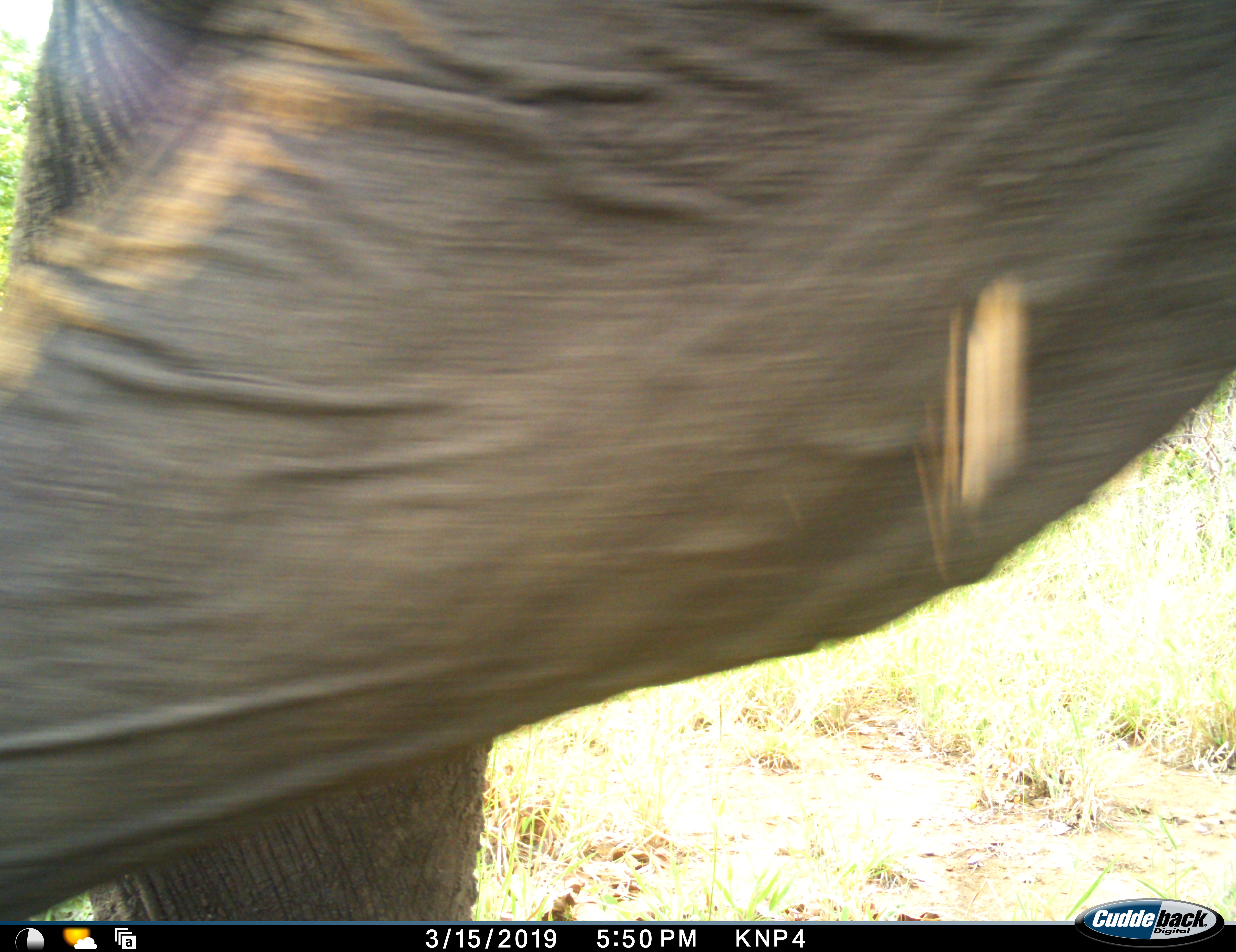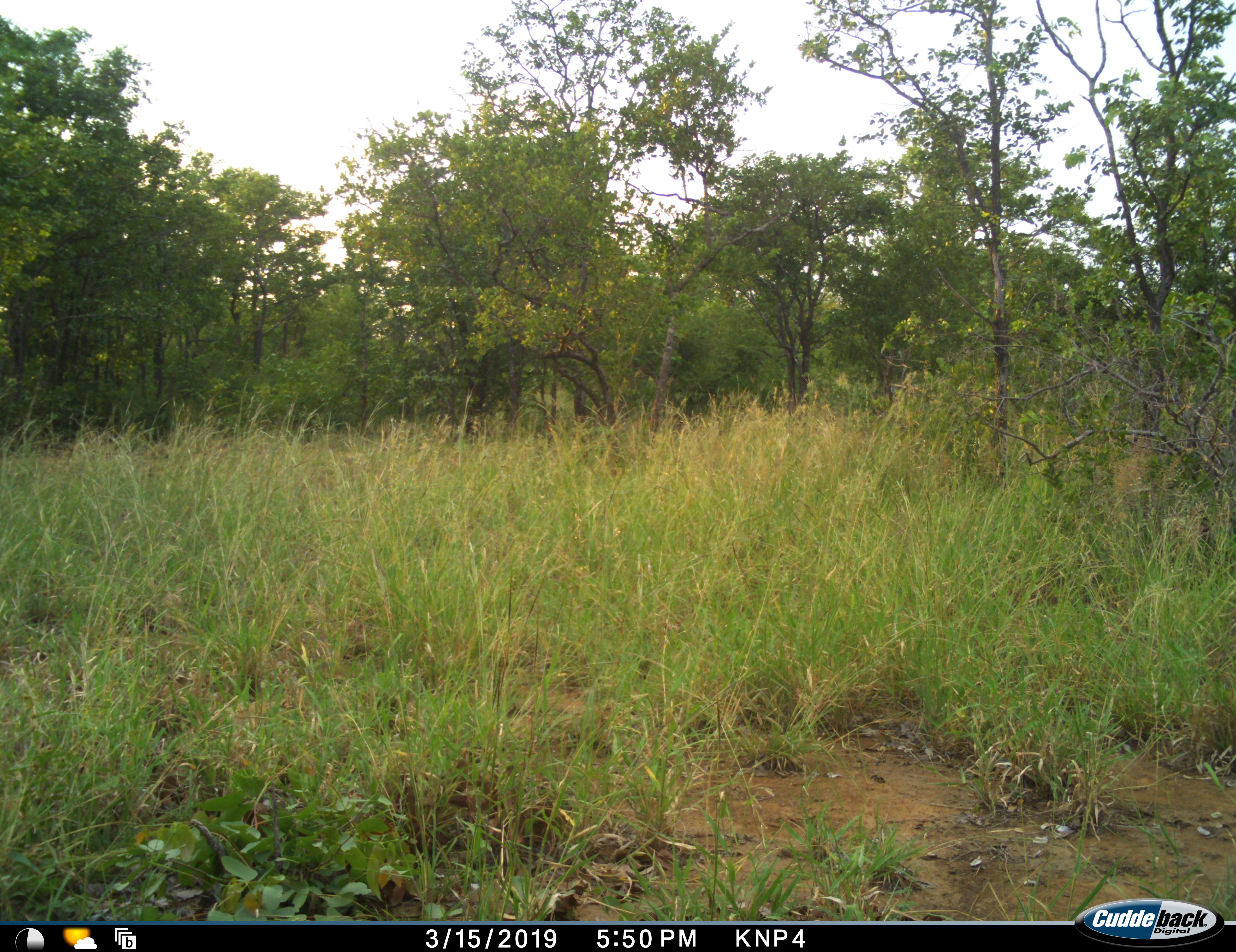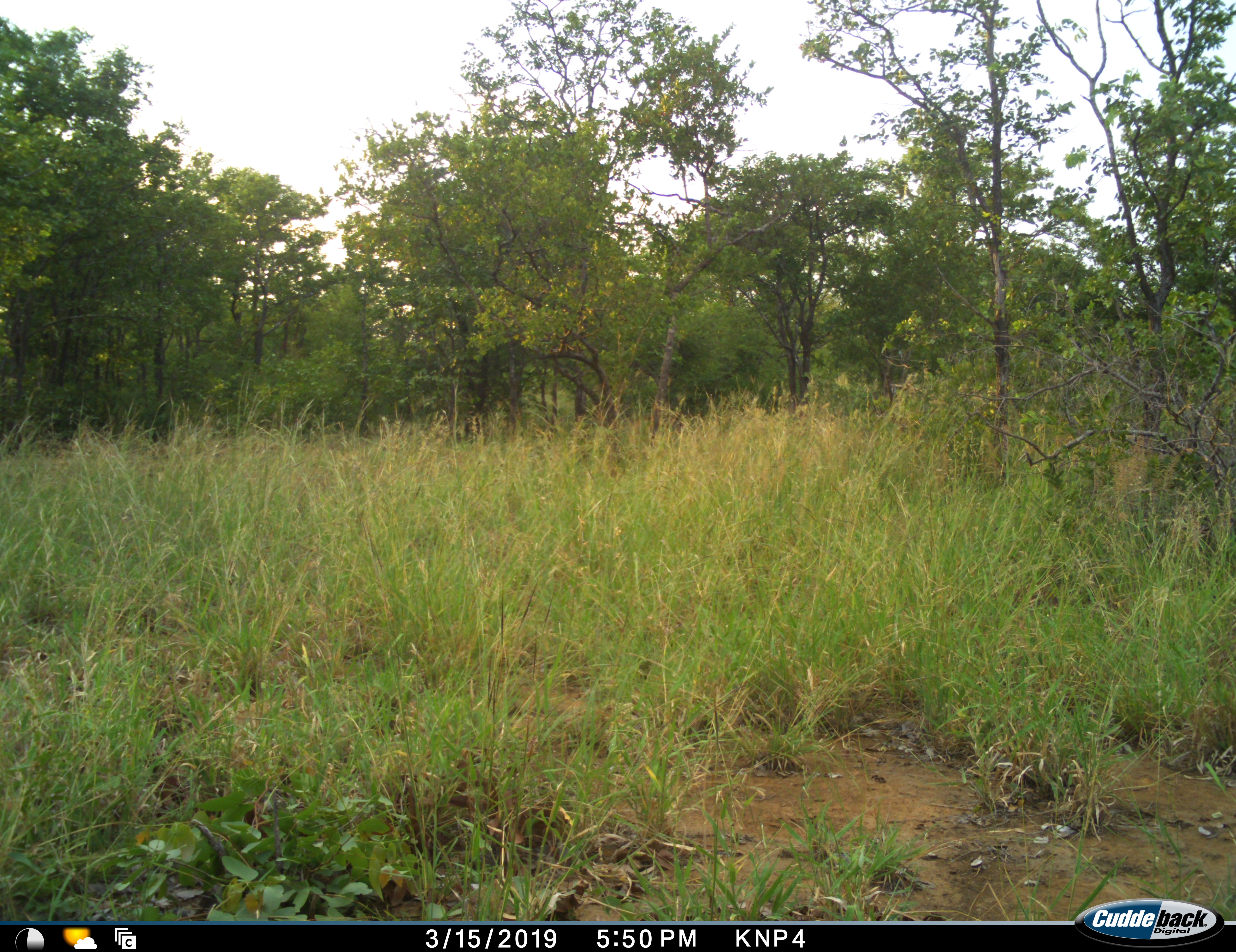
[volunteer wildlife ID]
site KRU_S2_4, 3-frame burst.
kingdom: Animalia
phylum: Chordata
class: Mammalia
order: Proboscidea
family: Elephantidae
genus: Loxodonta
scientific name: Loxodonta africana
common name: african bush elephant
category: elephant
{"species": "elephant (african bush elephant) (Loxodonta africana)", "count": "1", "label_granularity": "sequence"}